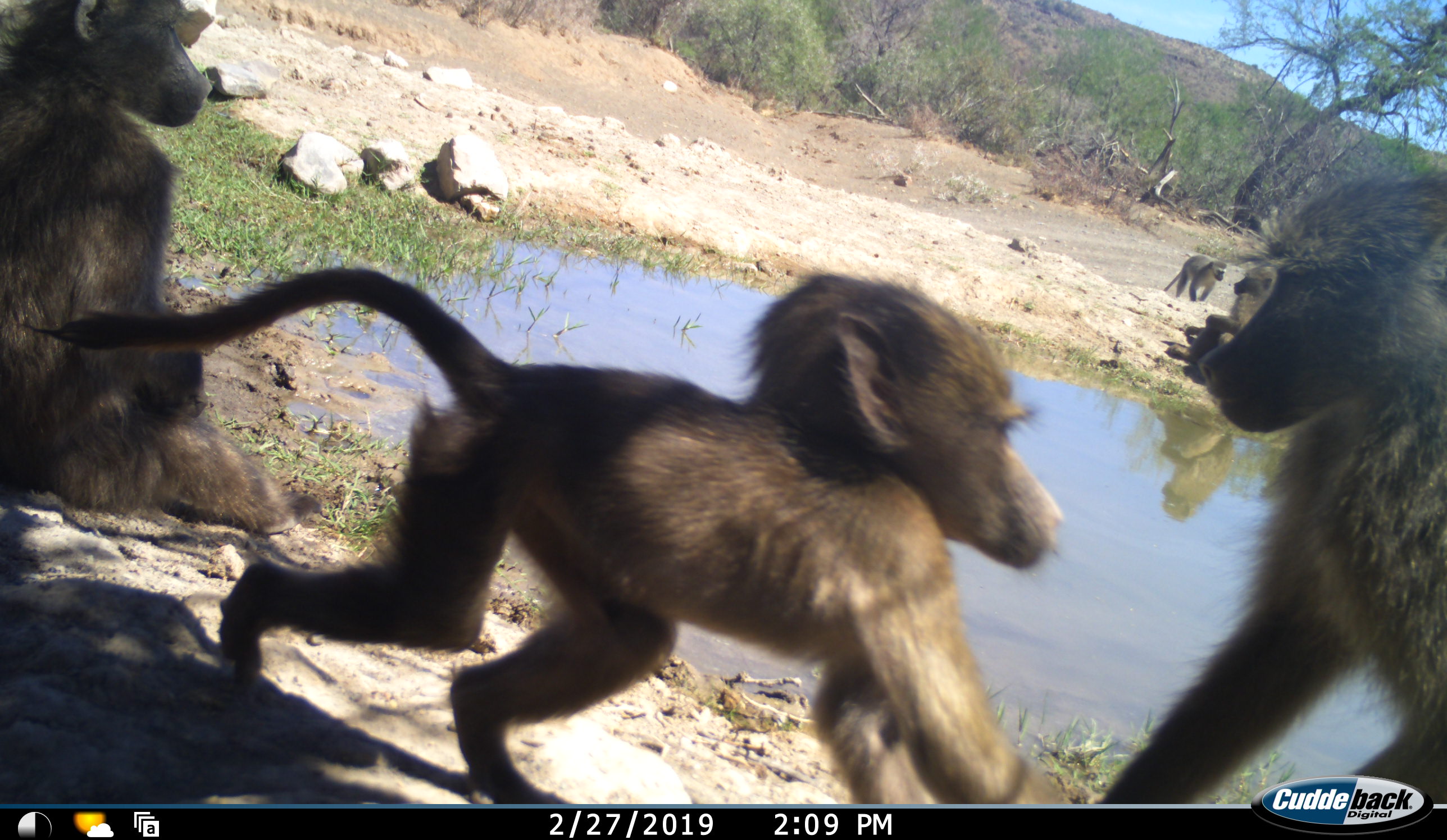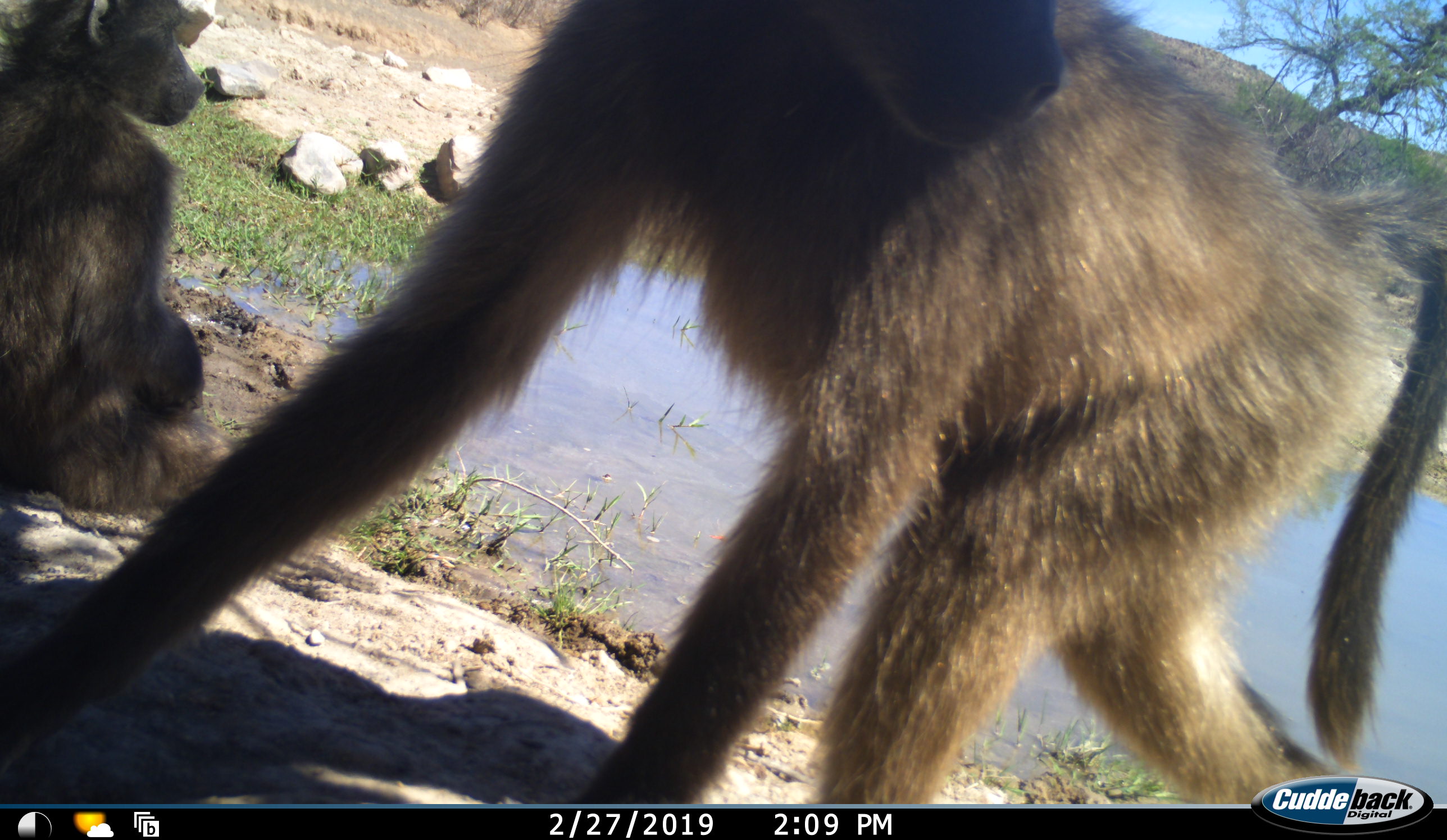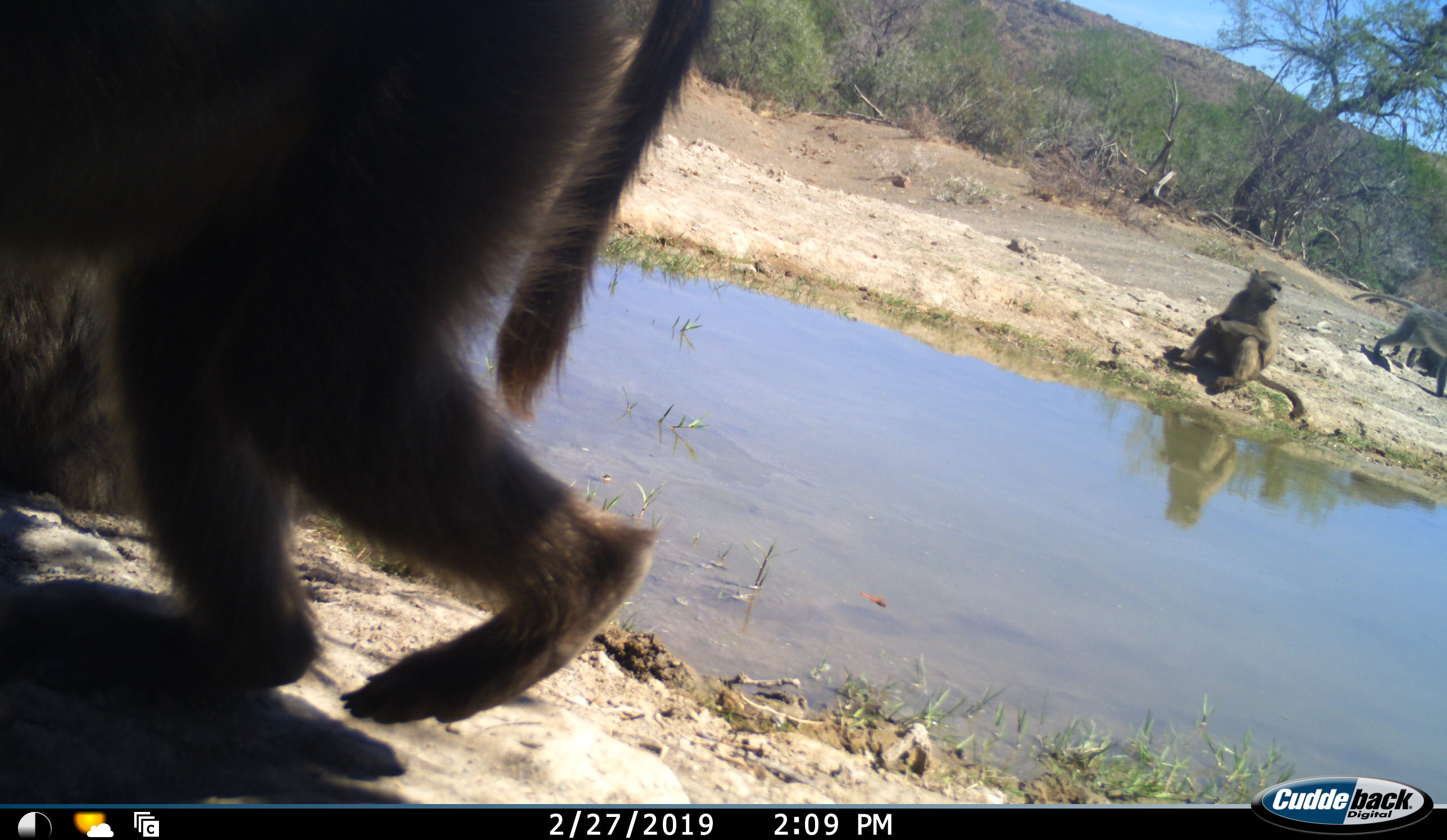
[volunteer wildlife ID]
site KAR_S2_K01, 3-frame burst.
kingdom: Animalia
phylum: Chordata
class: Mammalia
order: Primates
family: Cercopithecidae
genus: Papio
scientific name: Papio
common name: baboon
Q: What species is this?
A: Baboon (Papio).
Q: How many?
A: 5.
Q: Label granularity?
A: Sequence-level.